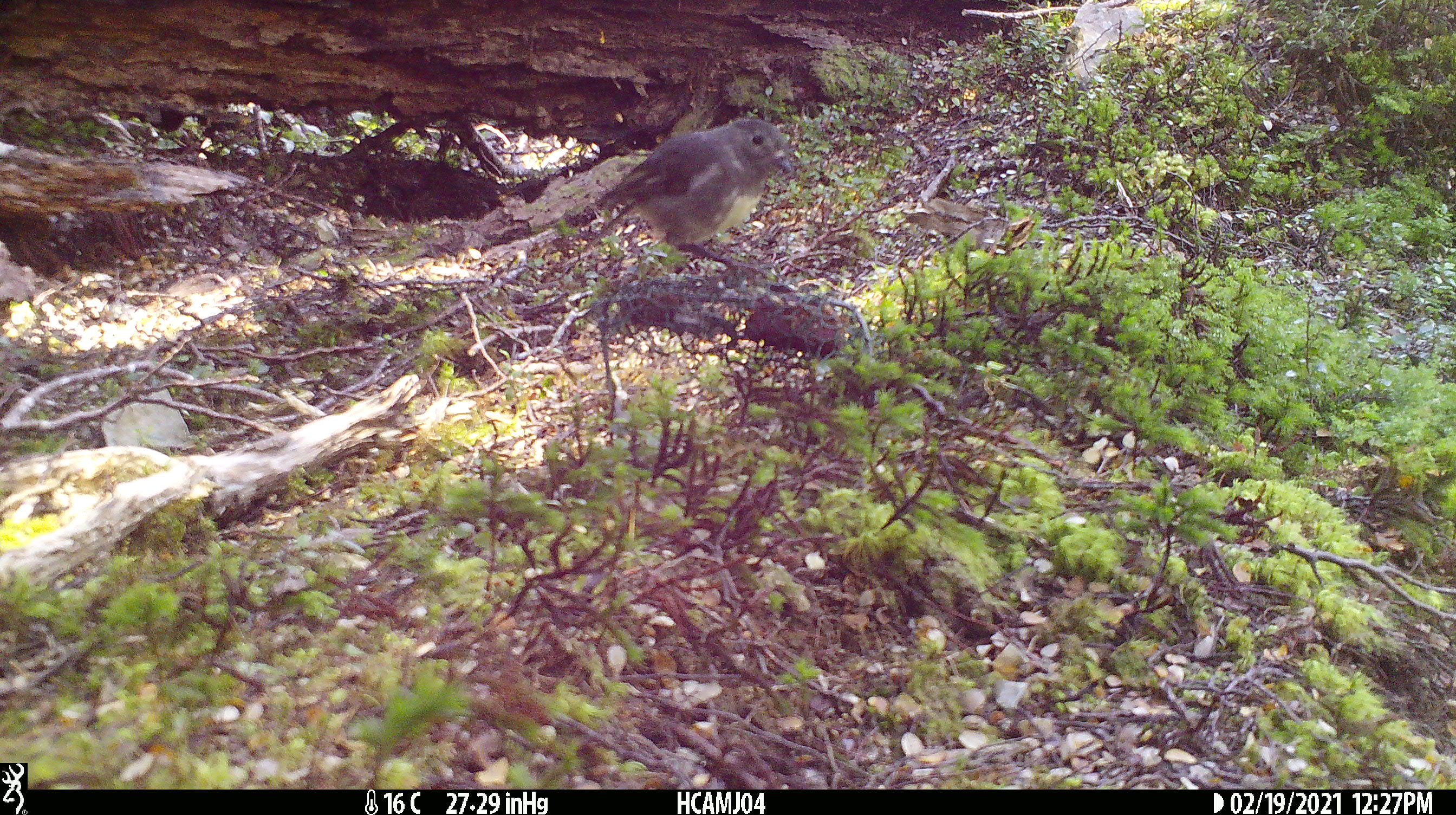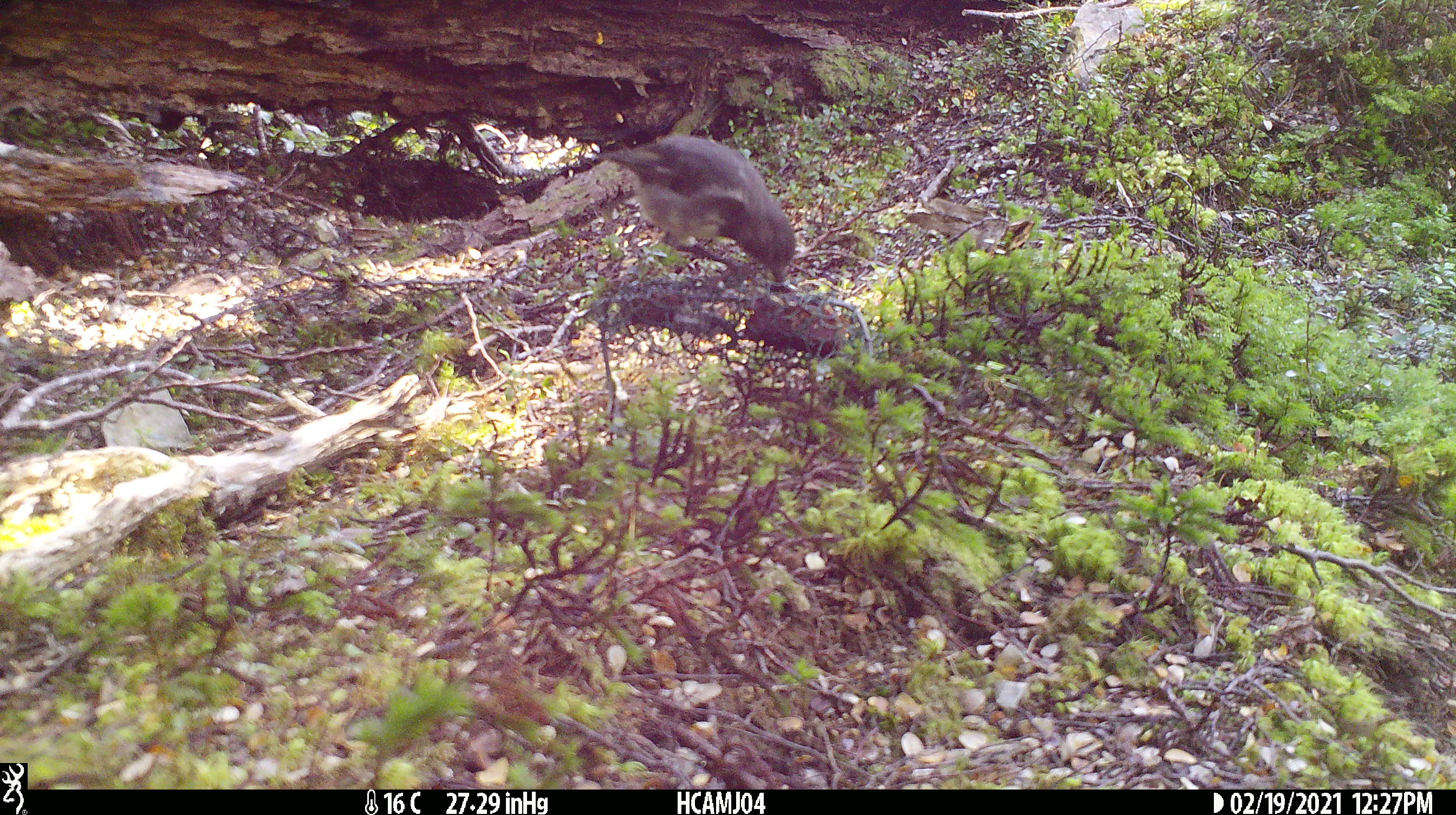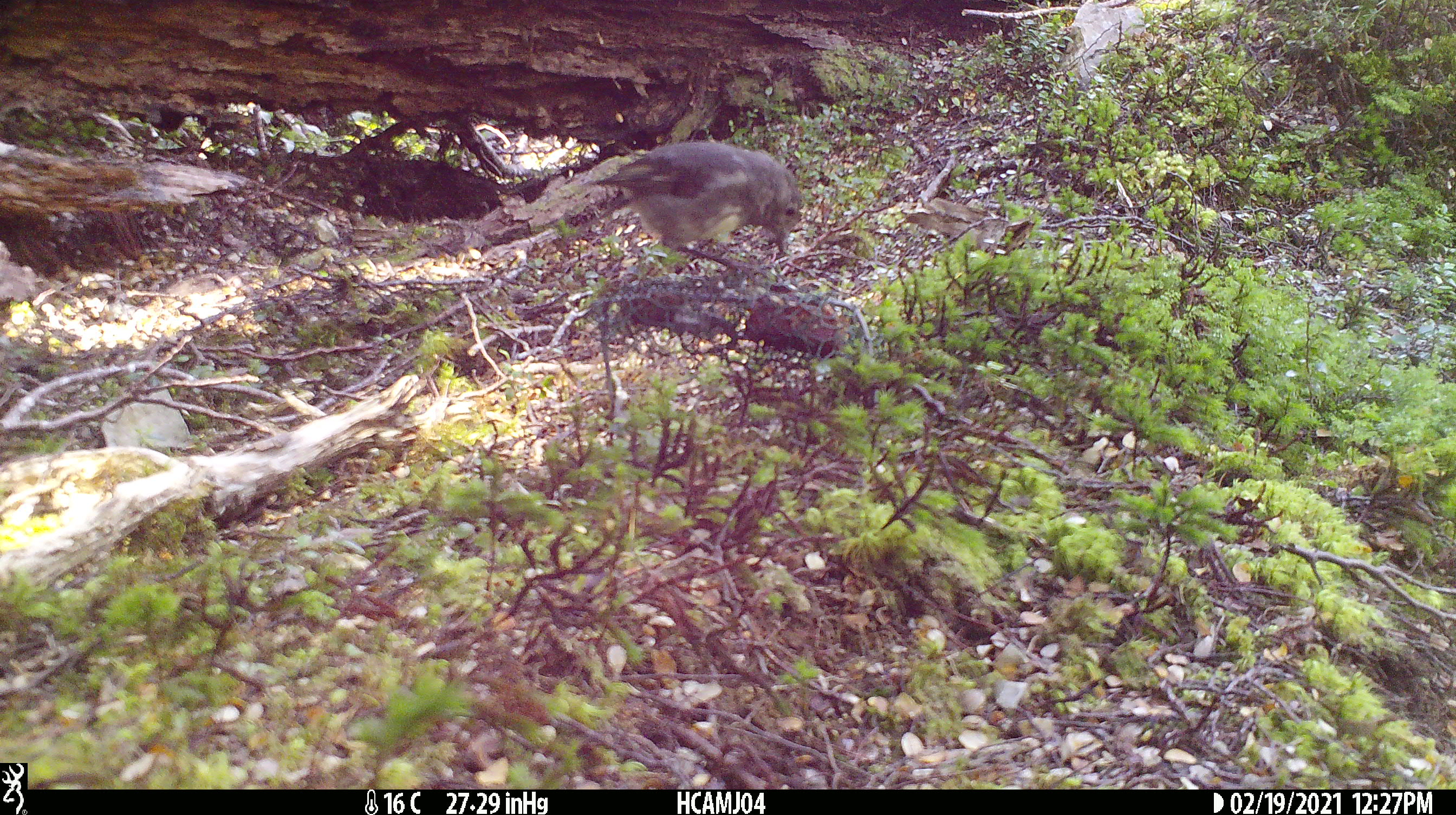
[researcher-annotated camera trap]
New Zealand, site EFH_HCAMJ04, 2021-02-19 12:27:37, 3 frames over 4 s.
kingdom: Animalia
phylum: Chordata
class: Aves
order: Passeriformes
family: Petroicidae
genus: Petroica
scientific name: Petroica australis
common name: new zealand robin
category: robin